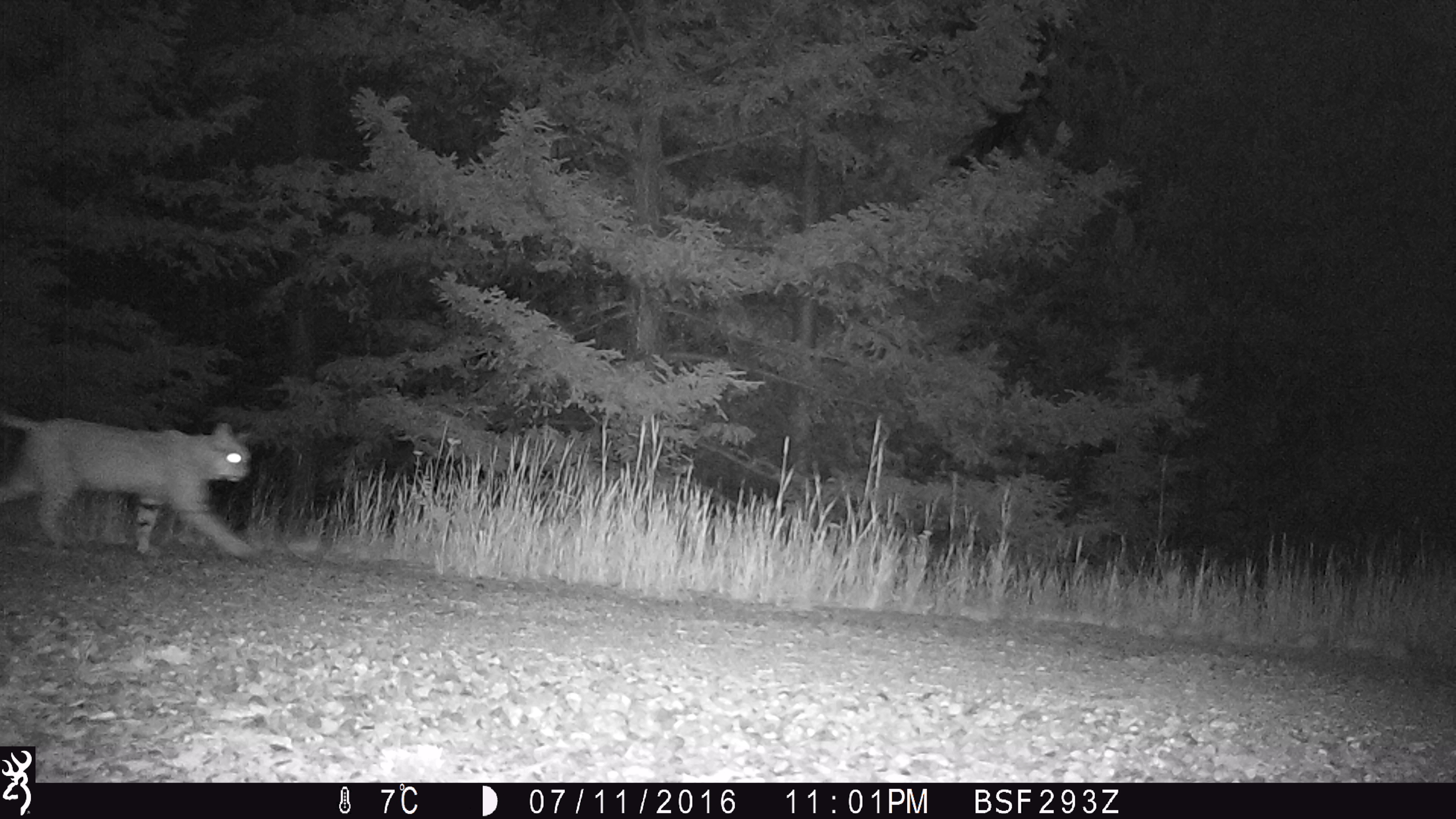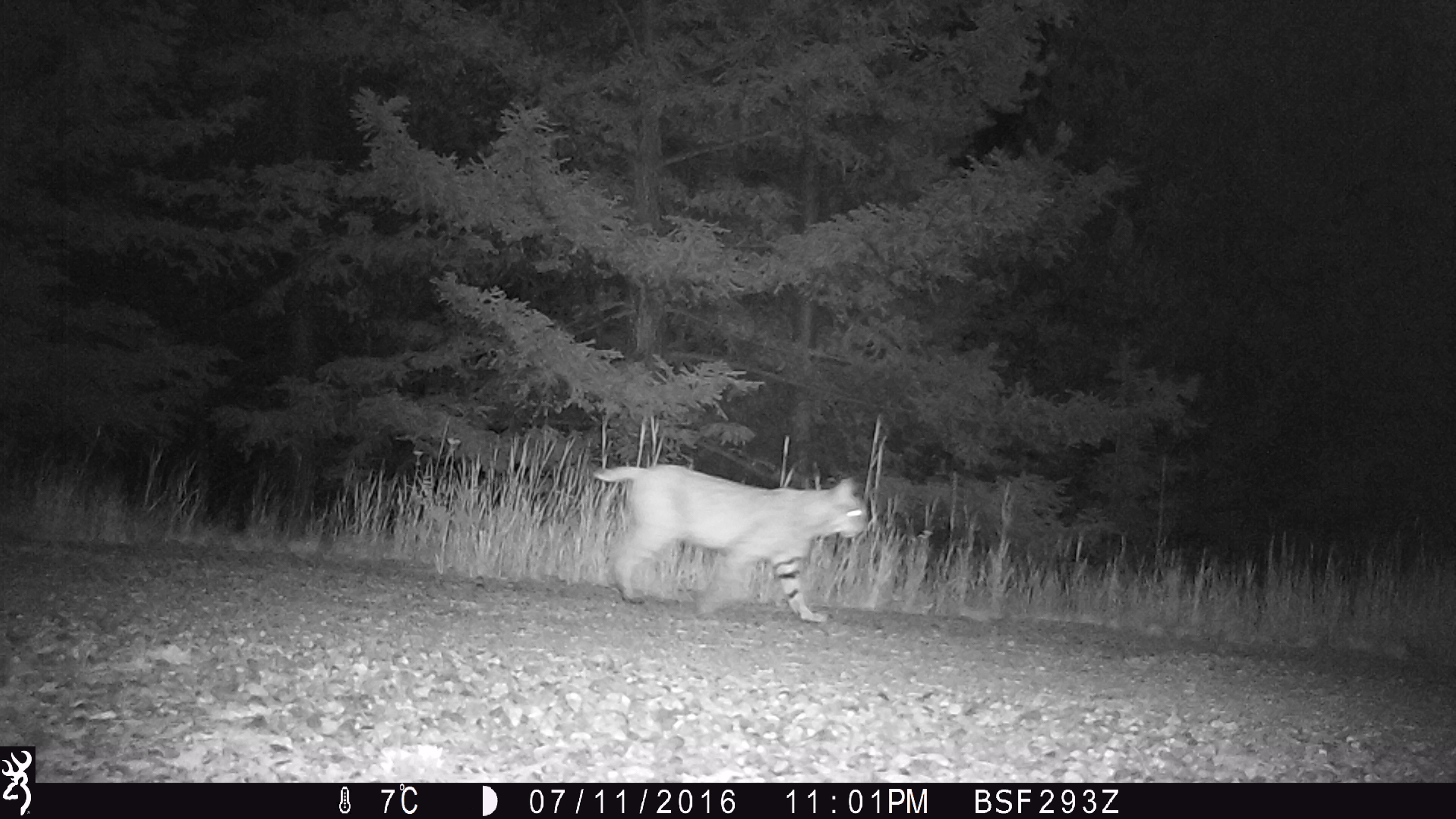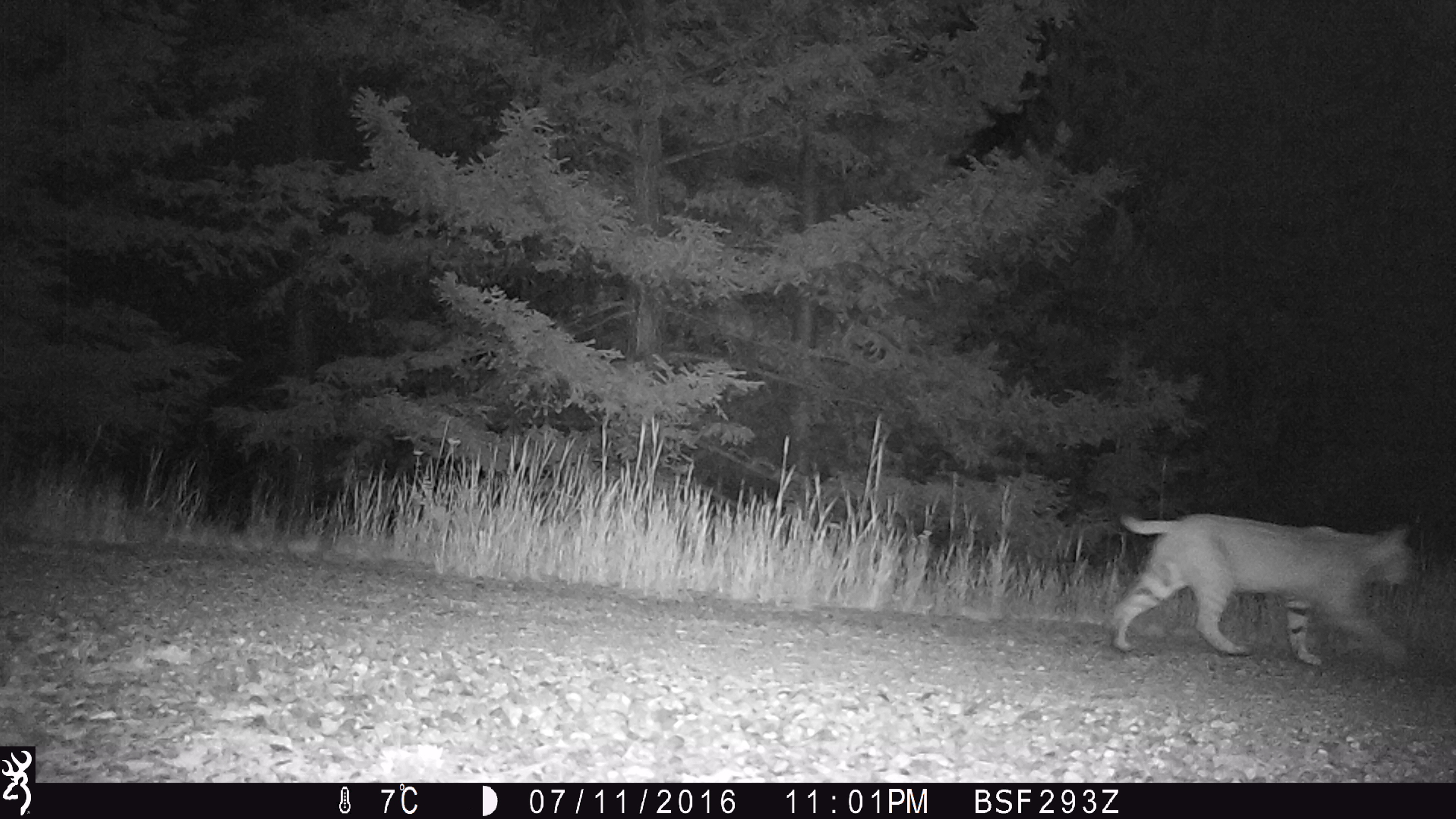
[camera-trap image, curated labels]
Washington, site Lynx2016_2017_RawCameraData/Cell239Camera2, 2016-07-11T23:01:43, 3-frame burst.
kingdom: Animalia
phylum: Chordata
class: Mammalia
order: Carnivora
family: Felidae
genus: Lynx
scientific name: Lynx rufus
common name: bobcat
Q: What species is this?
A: Lynx rufus (bobcat).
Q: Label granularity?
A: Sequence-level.